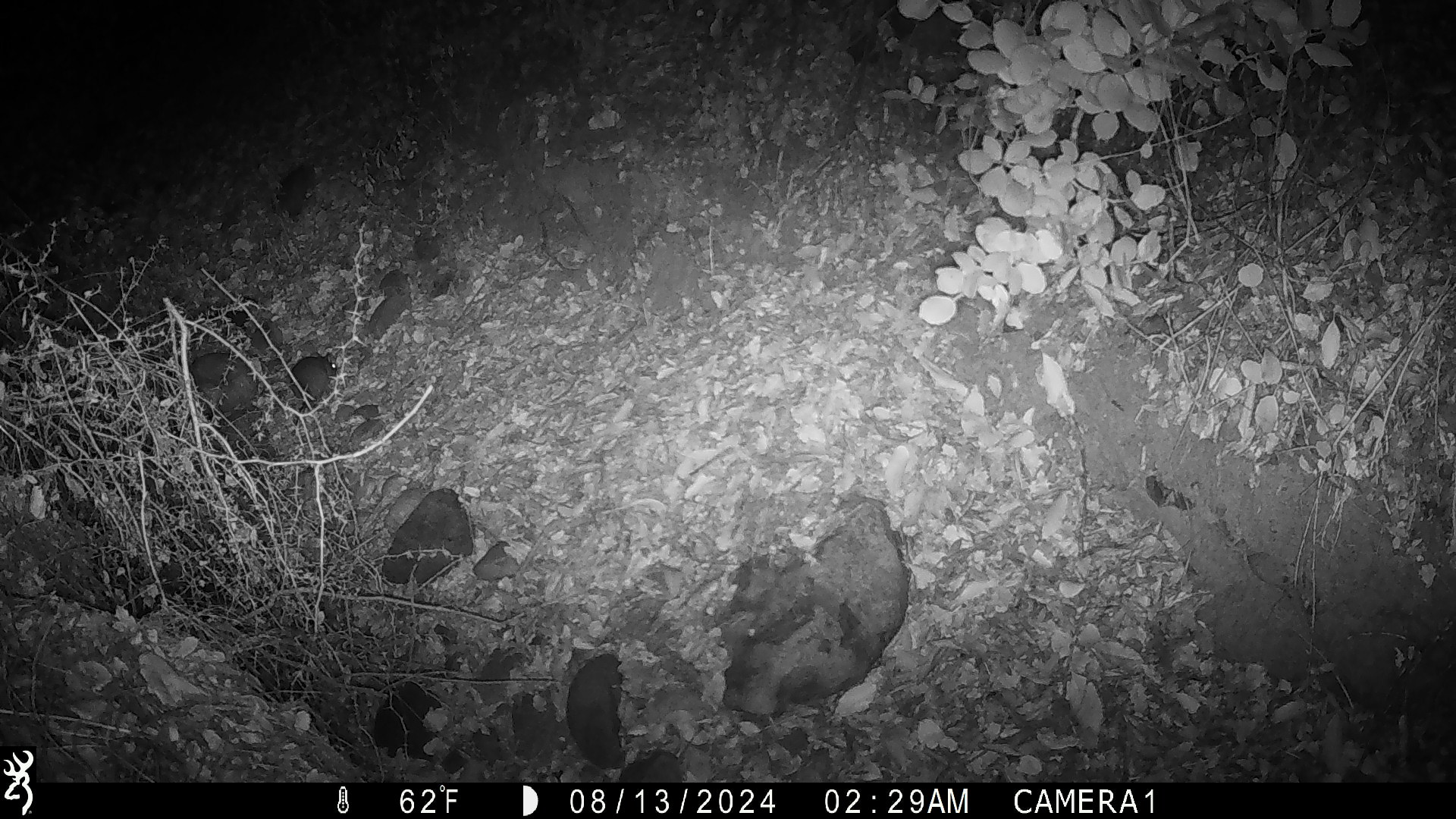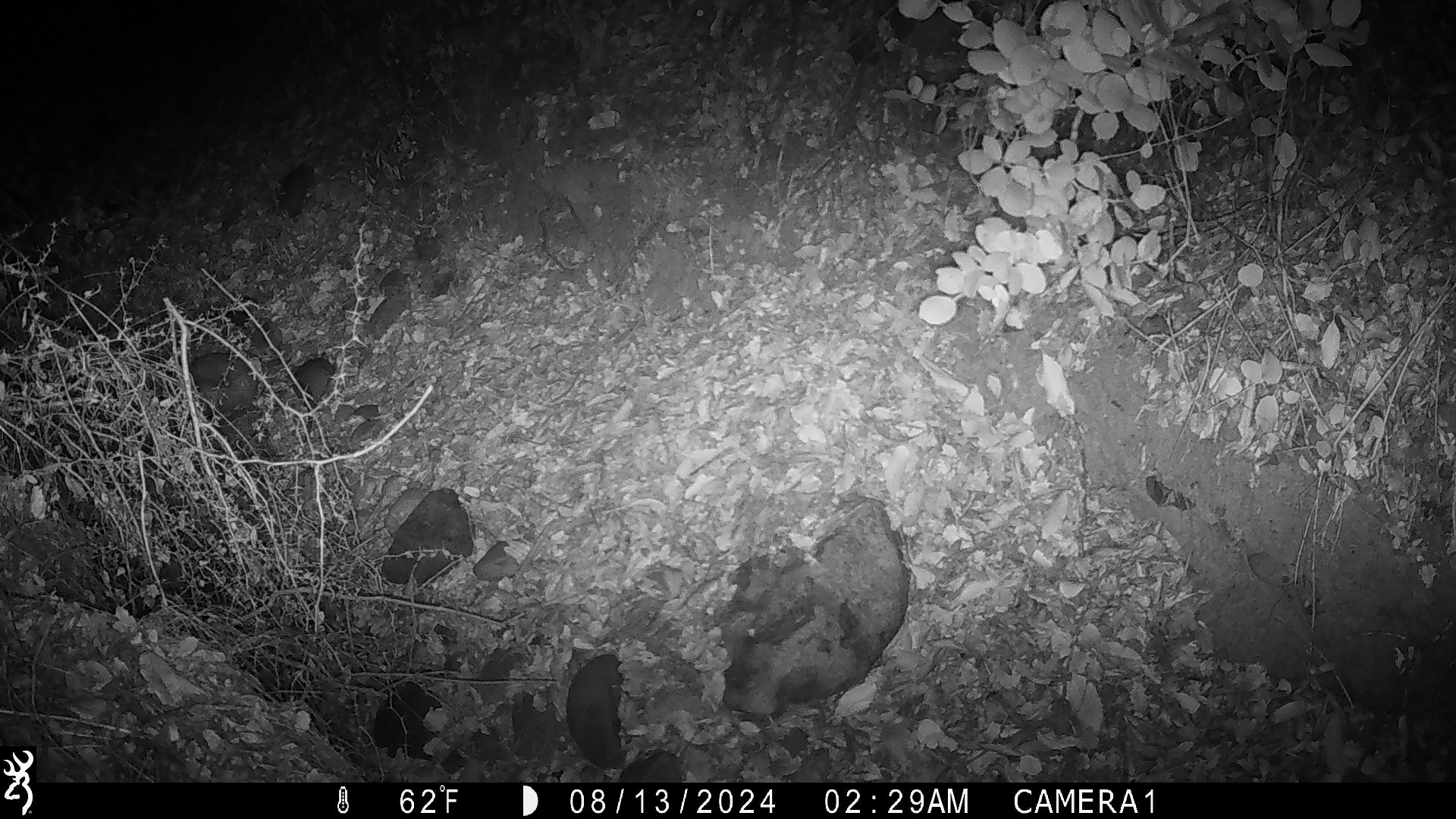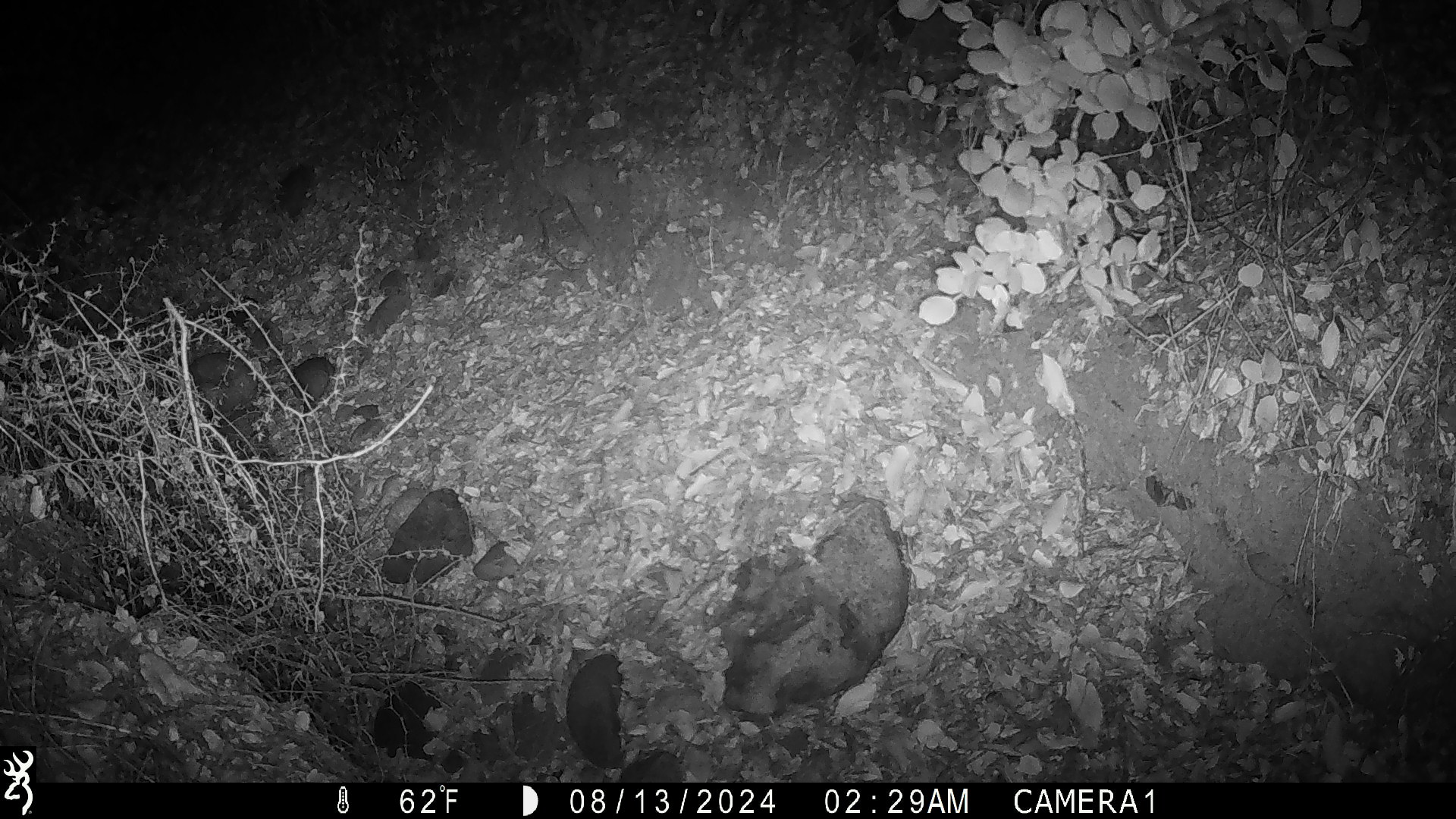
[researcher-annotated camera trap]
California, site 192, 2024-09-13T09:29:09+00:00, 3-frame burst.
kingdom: Animalia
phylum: Chordata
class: Mammalia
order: Rodentia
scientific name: Rodentia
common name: mouse or rat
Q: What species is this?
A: Mouse or rat (Rodentia).